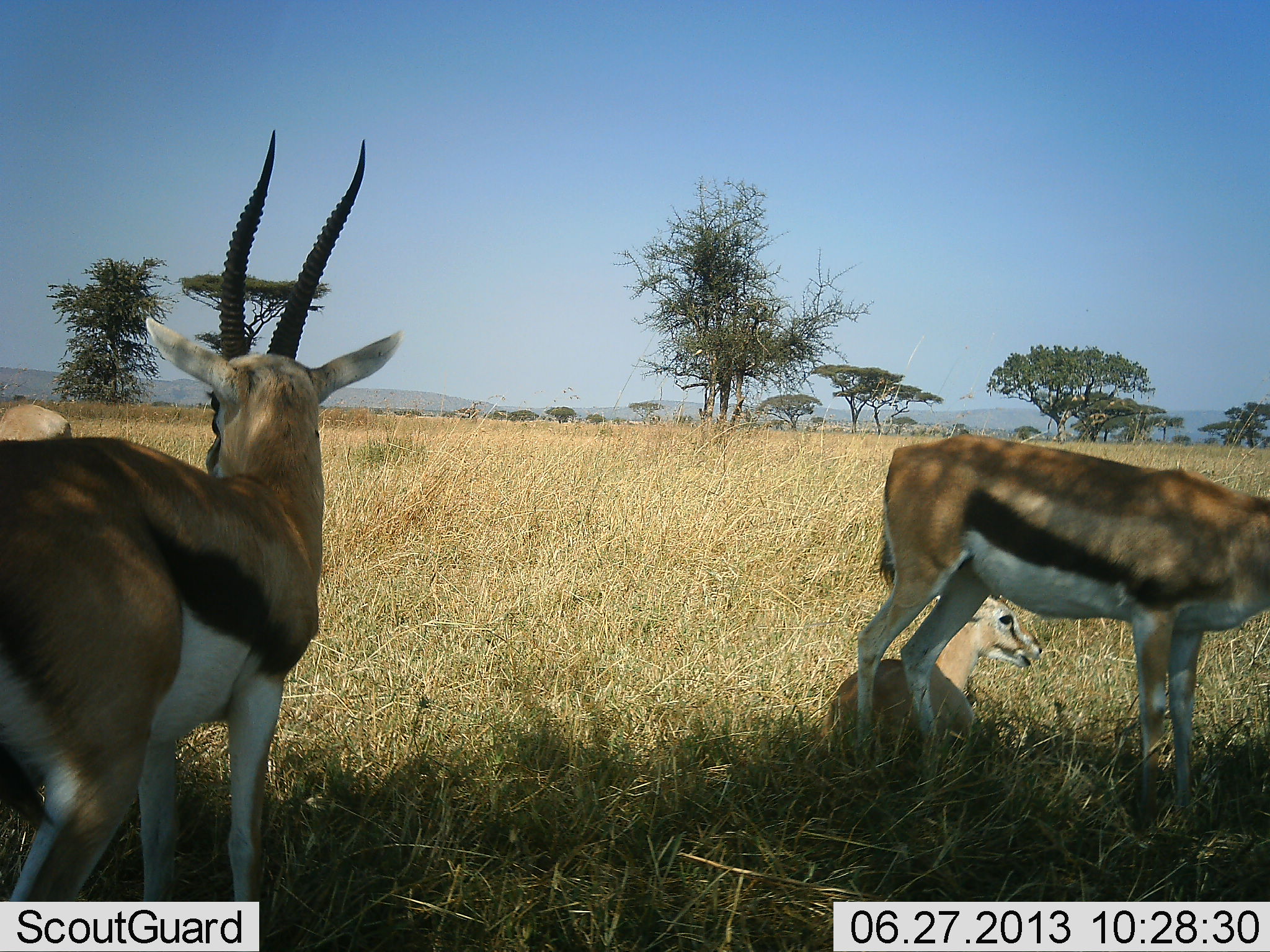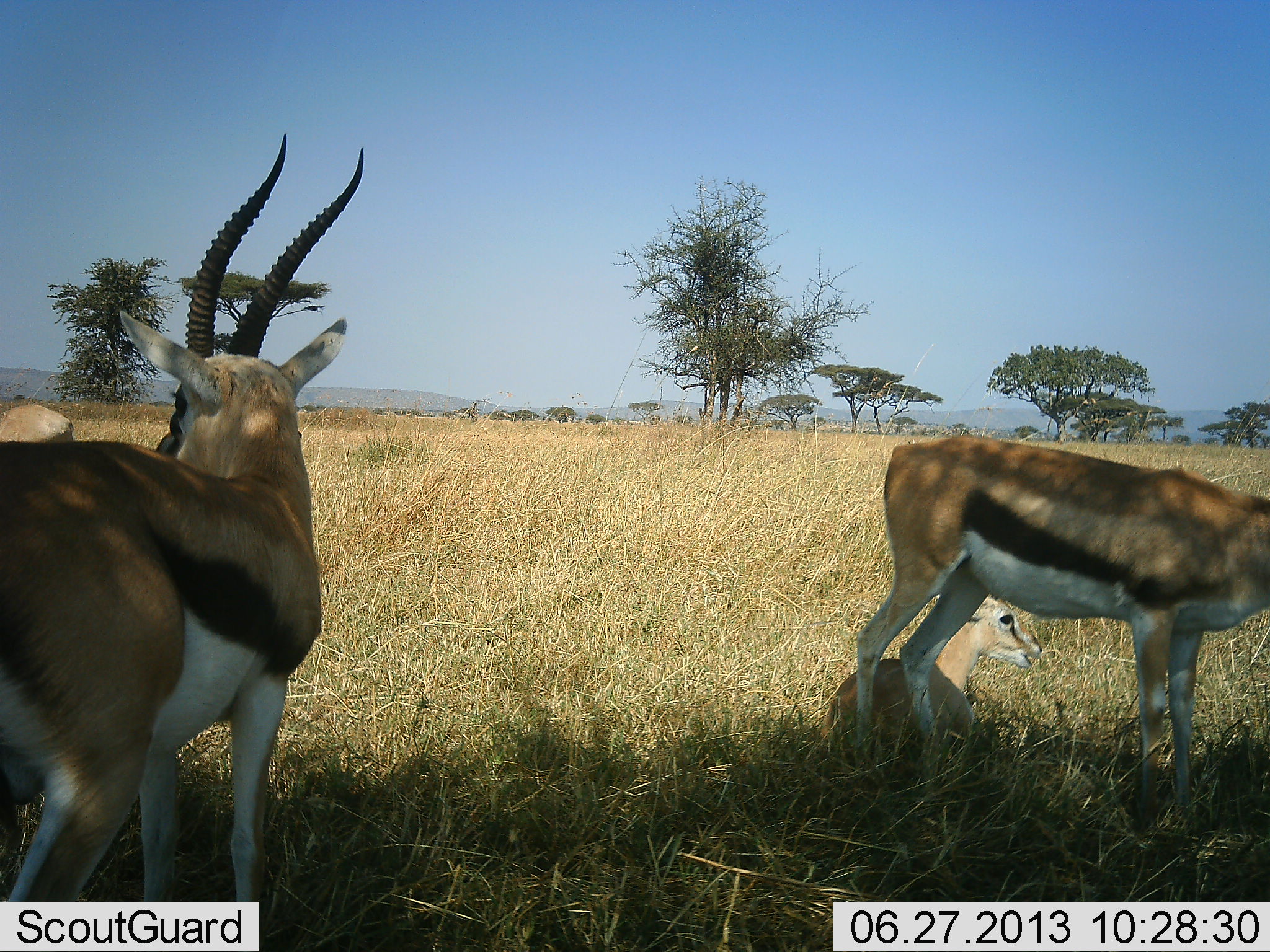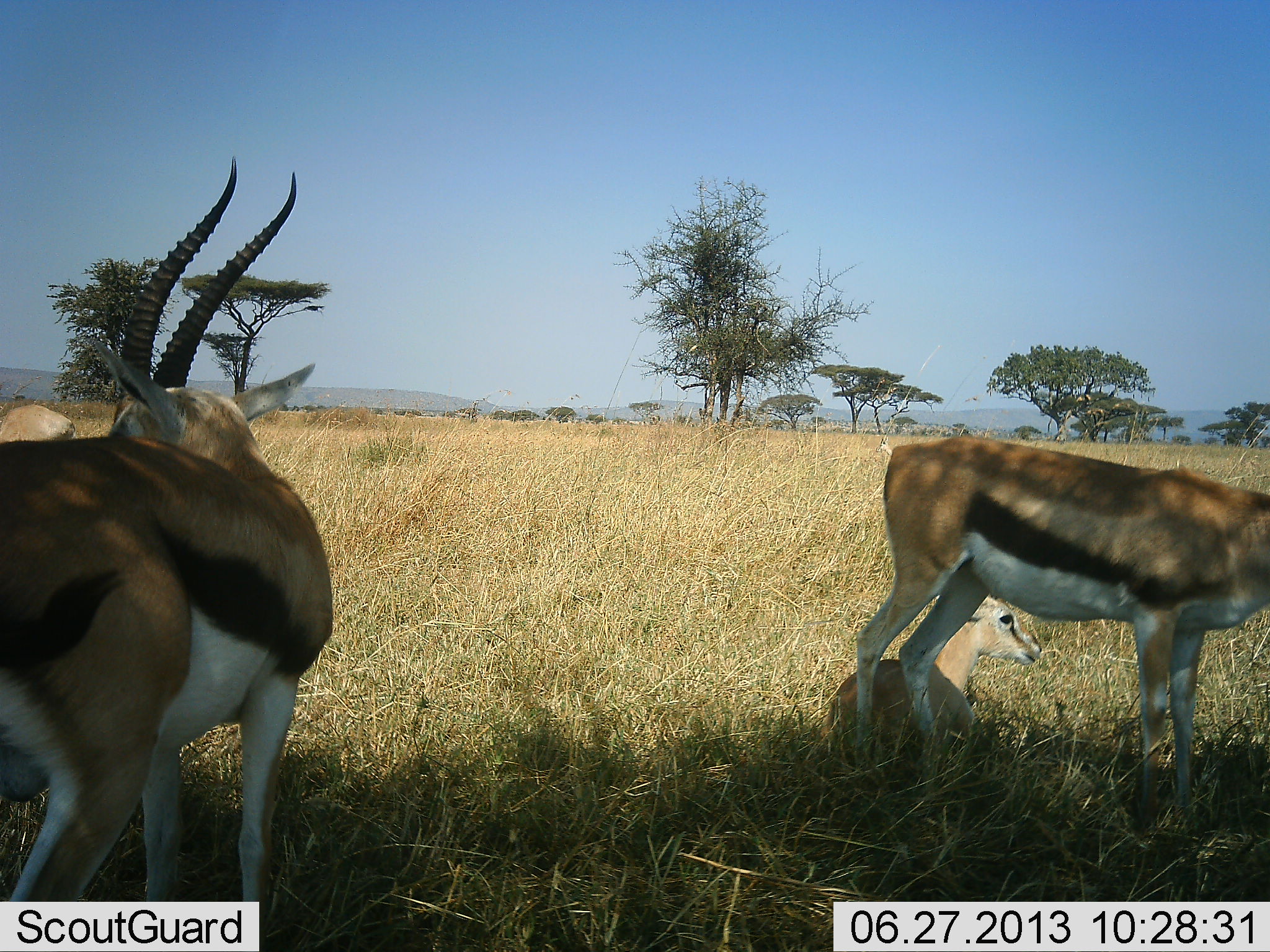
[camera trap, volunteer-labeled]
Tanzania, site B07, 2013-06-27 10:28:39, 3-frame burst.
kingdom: Animalia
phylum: Chordata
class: Mammalia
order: Artiodactyla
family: Bovidae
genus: Eudorcas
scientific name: Eudorcas thomsonii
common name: thomson's gazelle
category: gazellethomsons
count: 4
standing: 90%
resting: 83%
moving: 10%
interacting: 0%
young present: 14%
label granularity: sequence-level